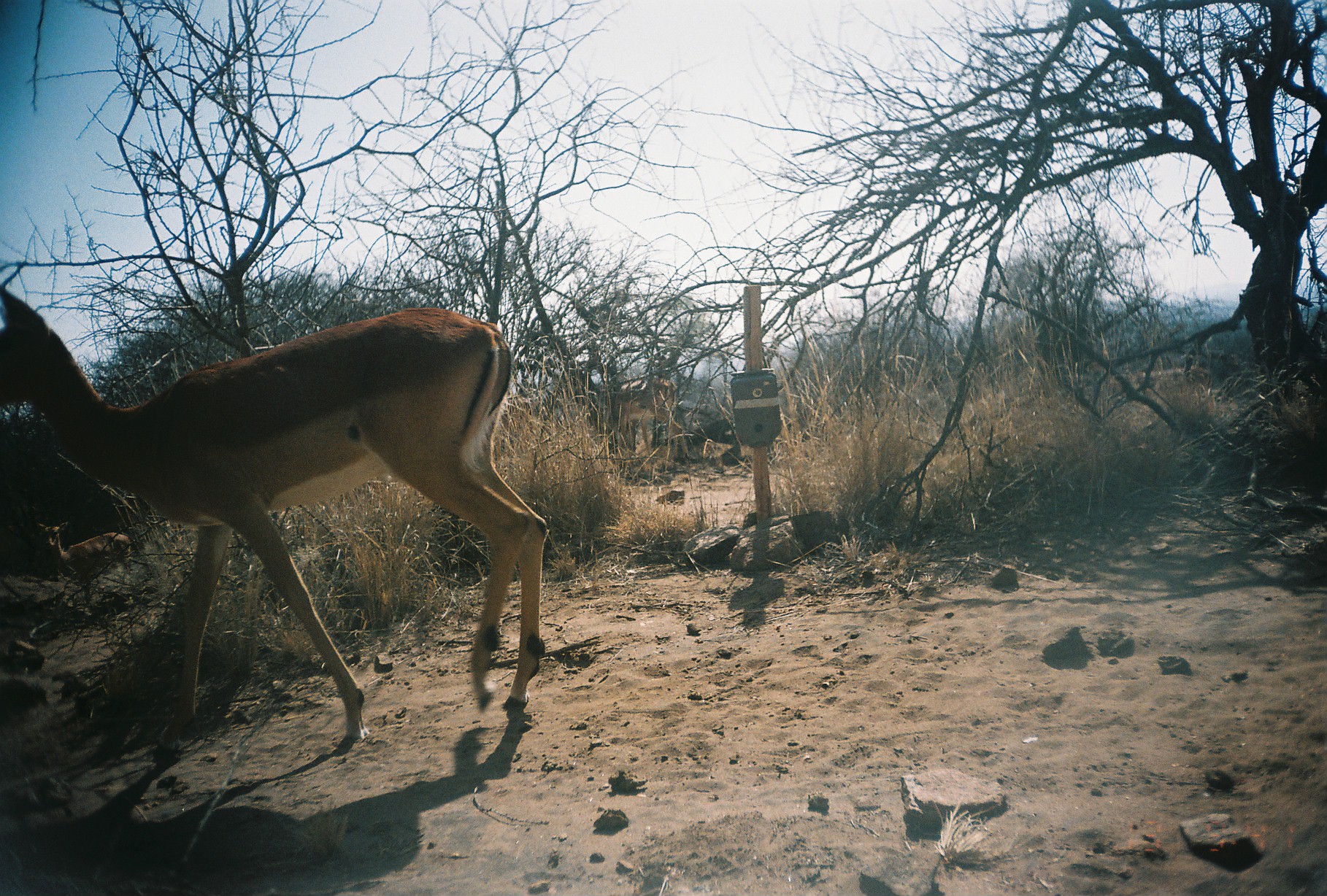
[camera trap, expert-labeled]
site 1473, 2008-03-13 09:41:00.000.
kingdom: Animalia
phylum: Chordata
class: Mammalia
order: Artiodactyla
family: Bovidae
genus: Aepyceros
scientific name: Aepyceros melampus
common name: impala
Aepyceros melampus (impala), count 4.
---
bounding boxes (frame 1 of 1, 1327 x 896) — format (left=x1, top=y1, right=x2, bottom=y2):
aepyceros melampus: (left=0, top=289, right=549, bottom=759); (left=595, top=379, right=690, bottom=458)